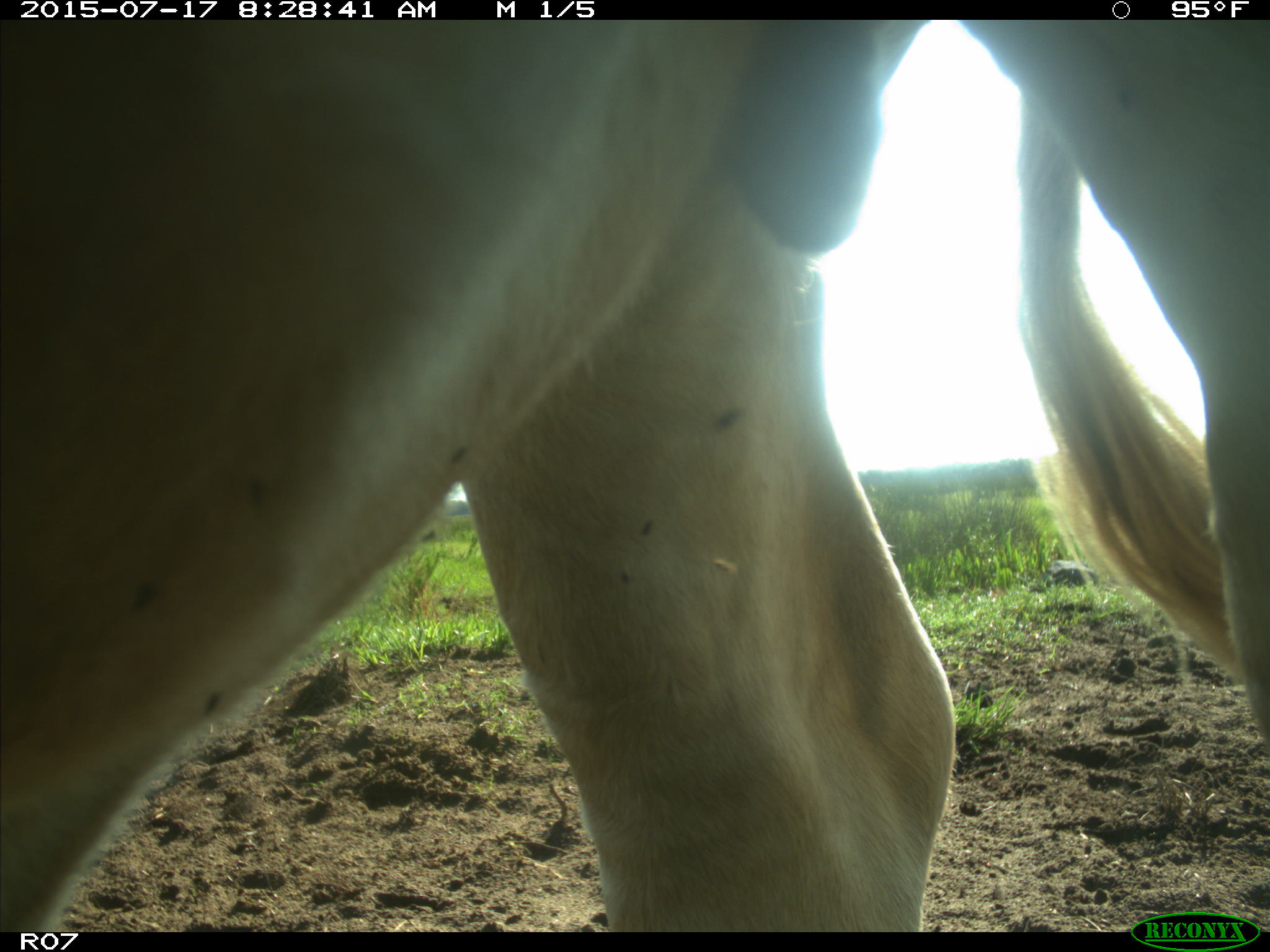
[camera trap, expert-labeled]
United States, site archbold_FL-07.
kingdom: Animalia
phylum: Chordata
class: Mammalia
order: Artiodactyla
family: Bovidae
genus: Bos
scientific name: Bos taurus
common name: domestic cow